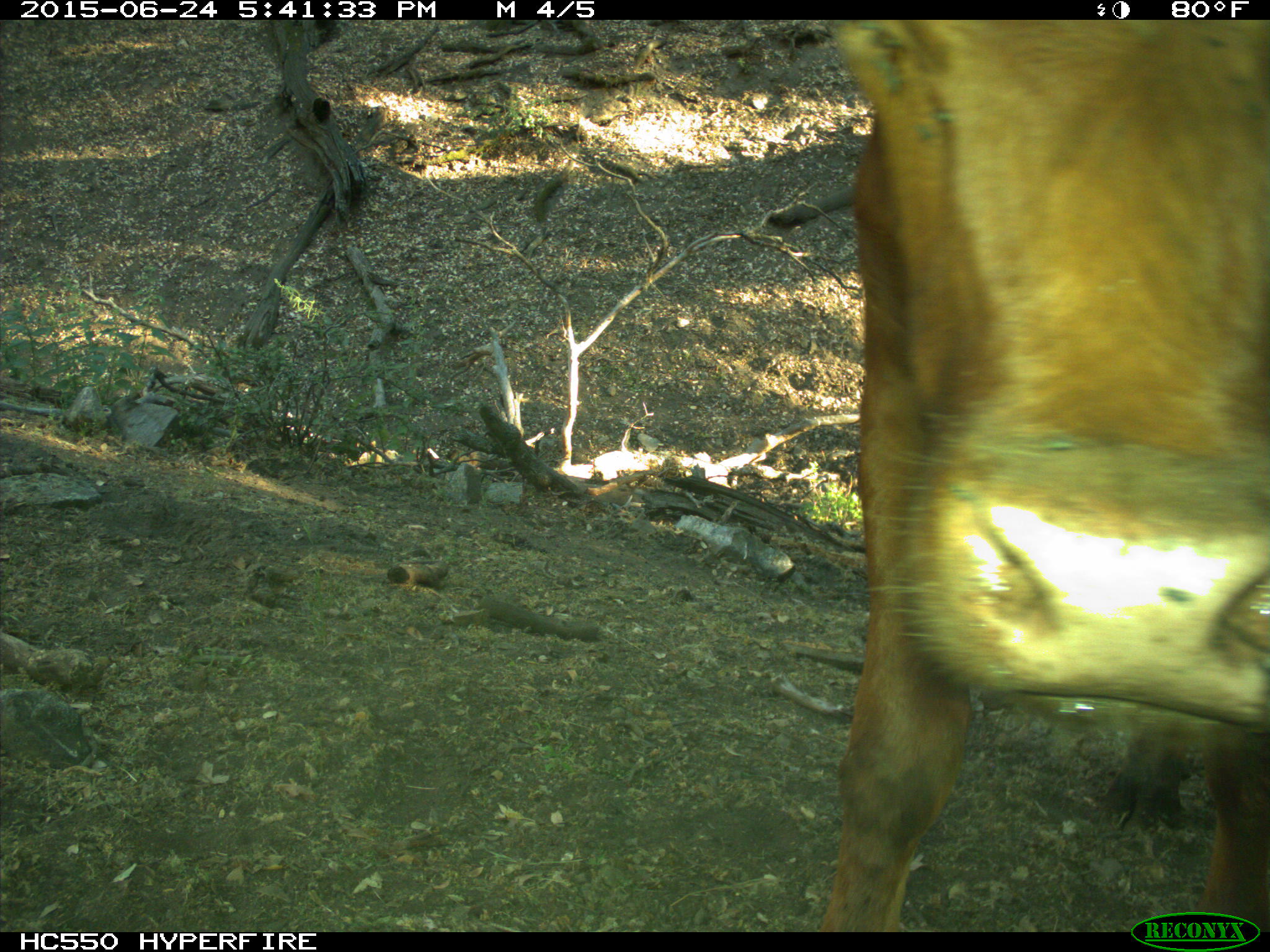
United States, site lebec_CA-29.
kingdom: Animalia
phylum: Chordata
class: Mammalia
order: Artiodactyla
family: Bovidae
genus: Bos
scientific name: Bos taurus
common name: domestic cow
Bos taurus (domestic cow).